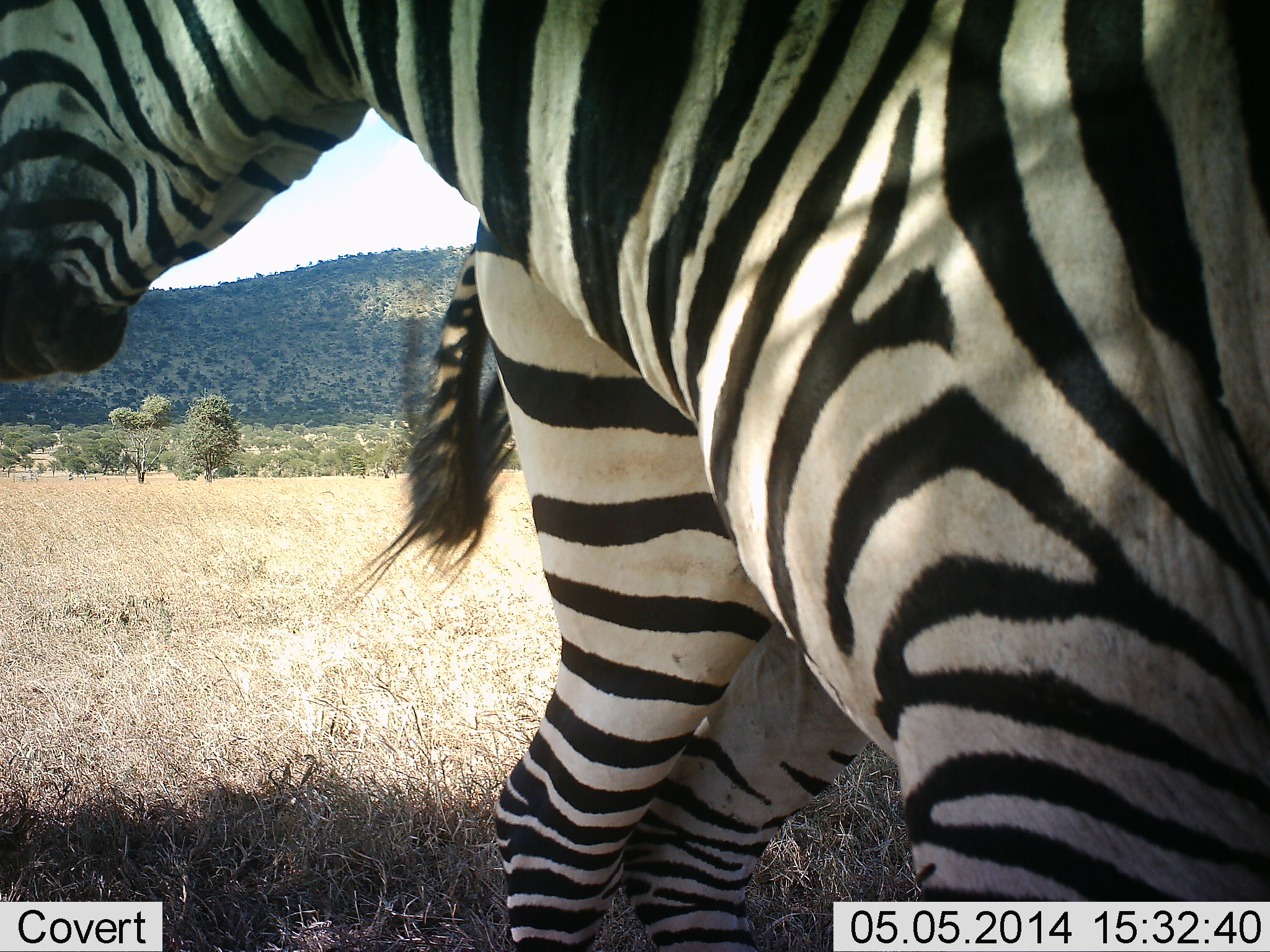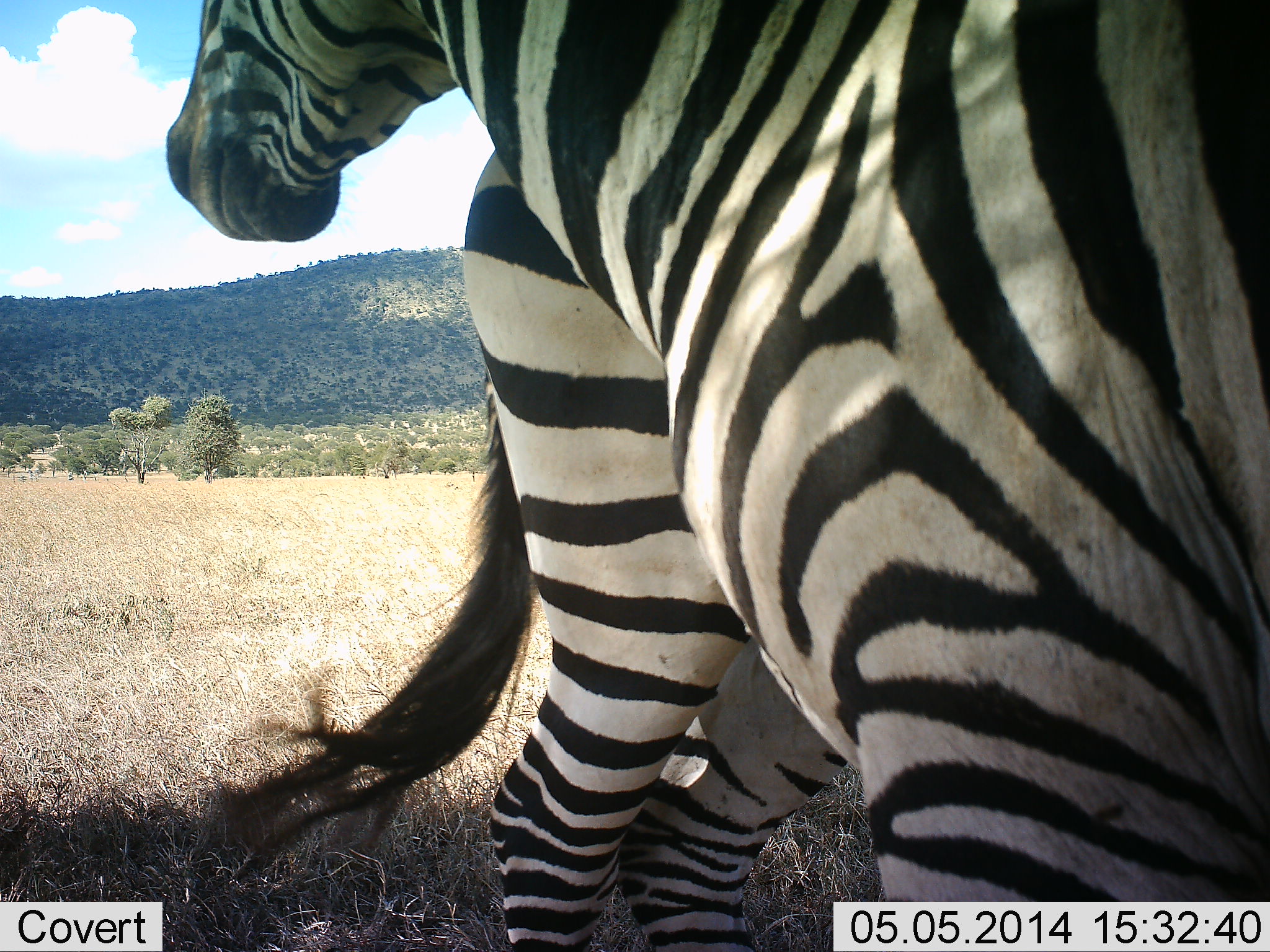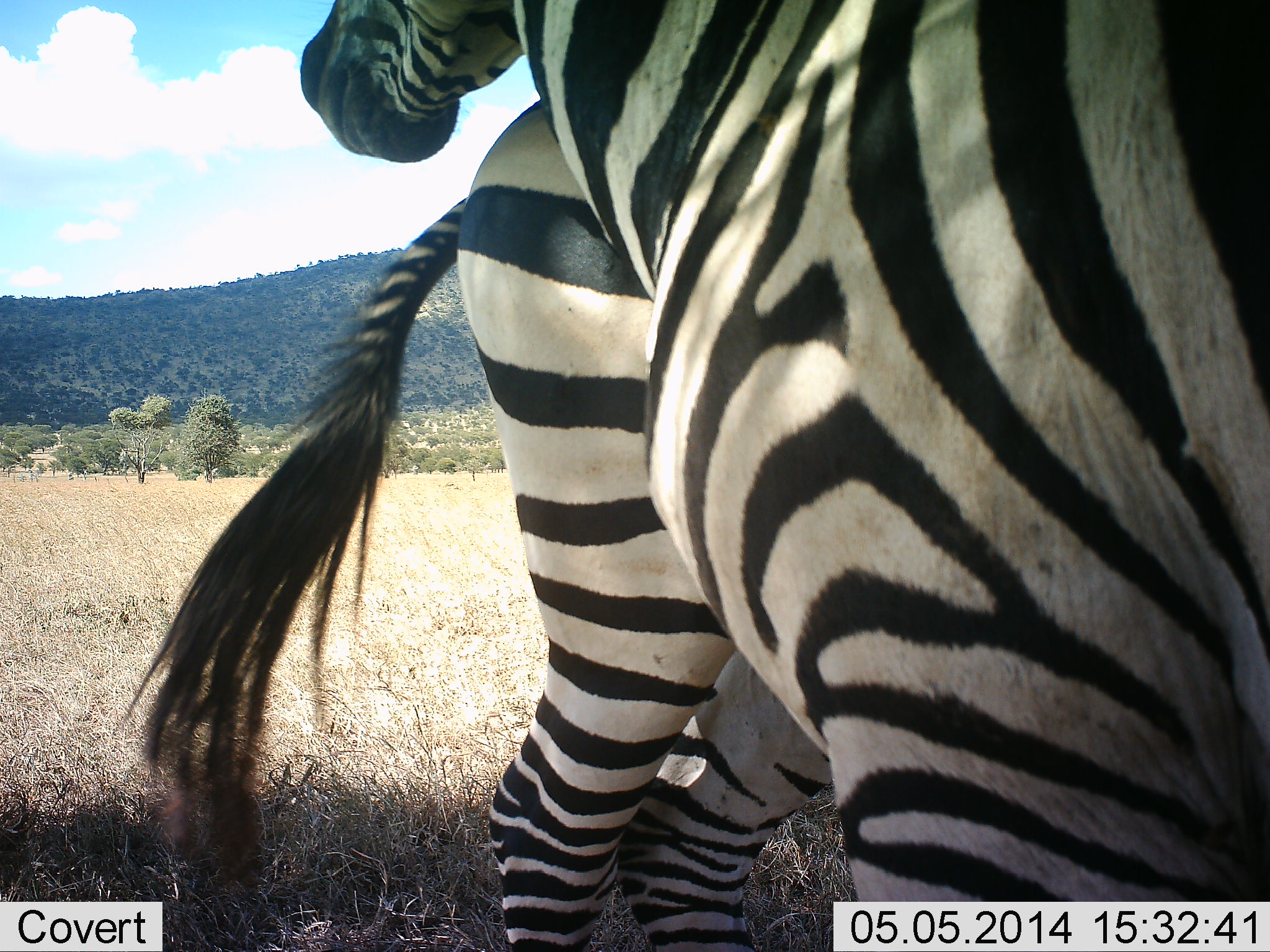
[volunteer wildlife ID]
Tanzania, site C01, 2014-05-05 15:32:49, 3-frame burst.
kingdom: Animalia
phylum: Chordata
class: Mammalia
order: Perissodactyla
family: Equidae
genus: Equus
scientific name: Equus quagga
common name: plains zebra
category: zebra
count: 2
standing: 100%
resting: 0%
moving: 0%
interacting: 0%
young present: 0%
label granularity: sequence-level